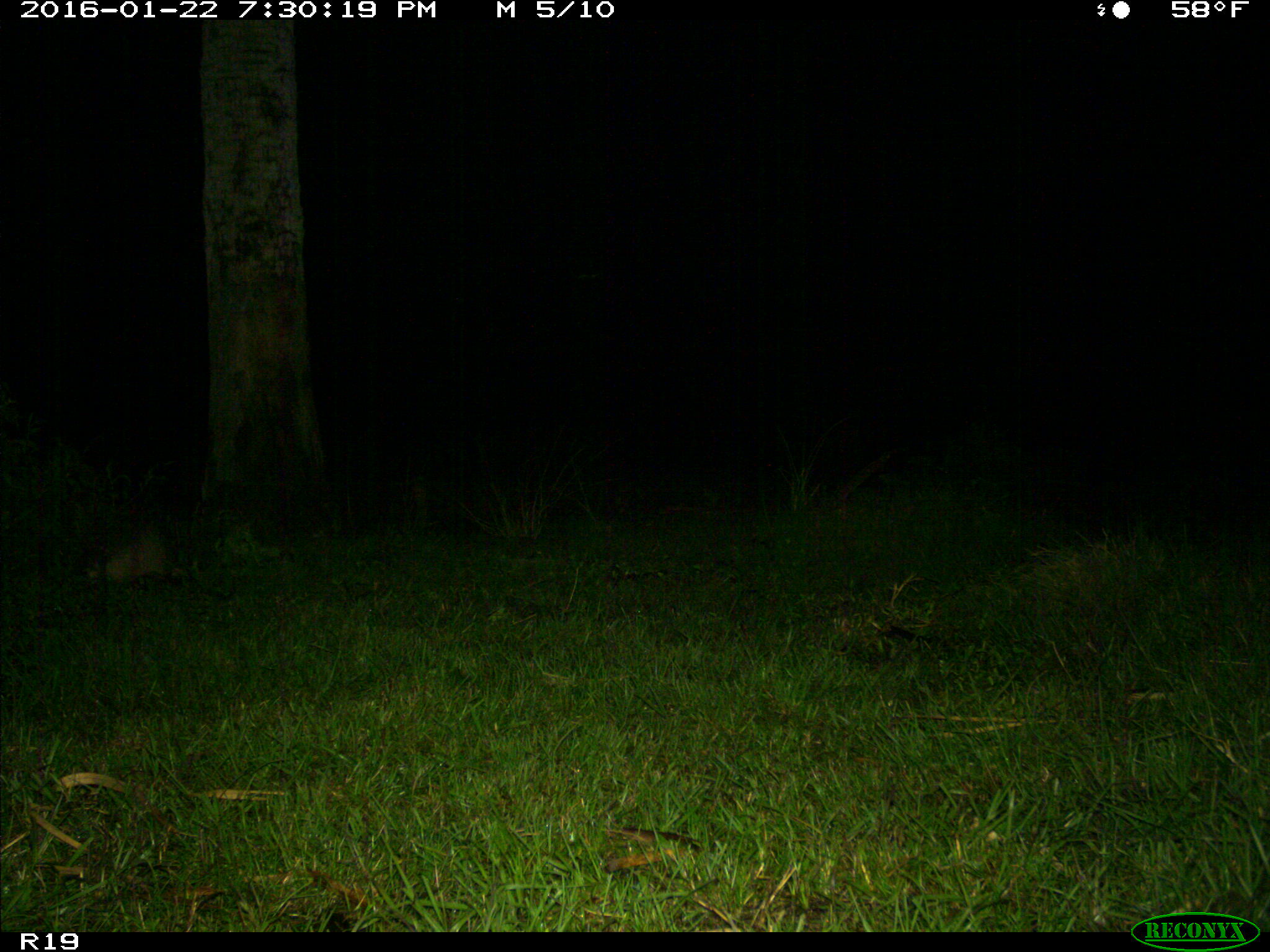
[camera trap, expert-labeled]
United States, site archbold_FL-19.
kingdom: Animalia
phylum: Chordata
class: Mammalia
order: Cingulata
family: Dasypodidae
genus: Dasypus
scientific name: Dasypus novemcinctus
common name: nine-banded armadillo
Dasypus novemcinctus (nine-banded armadillo).